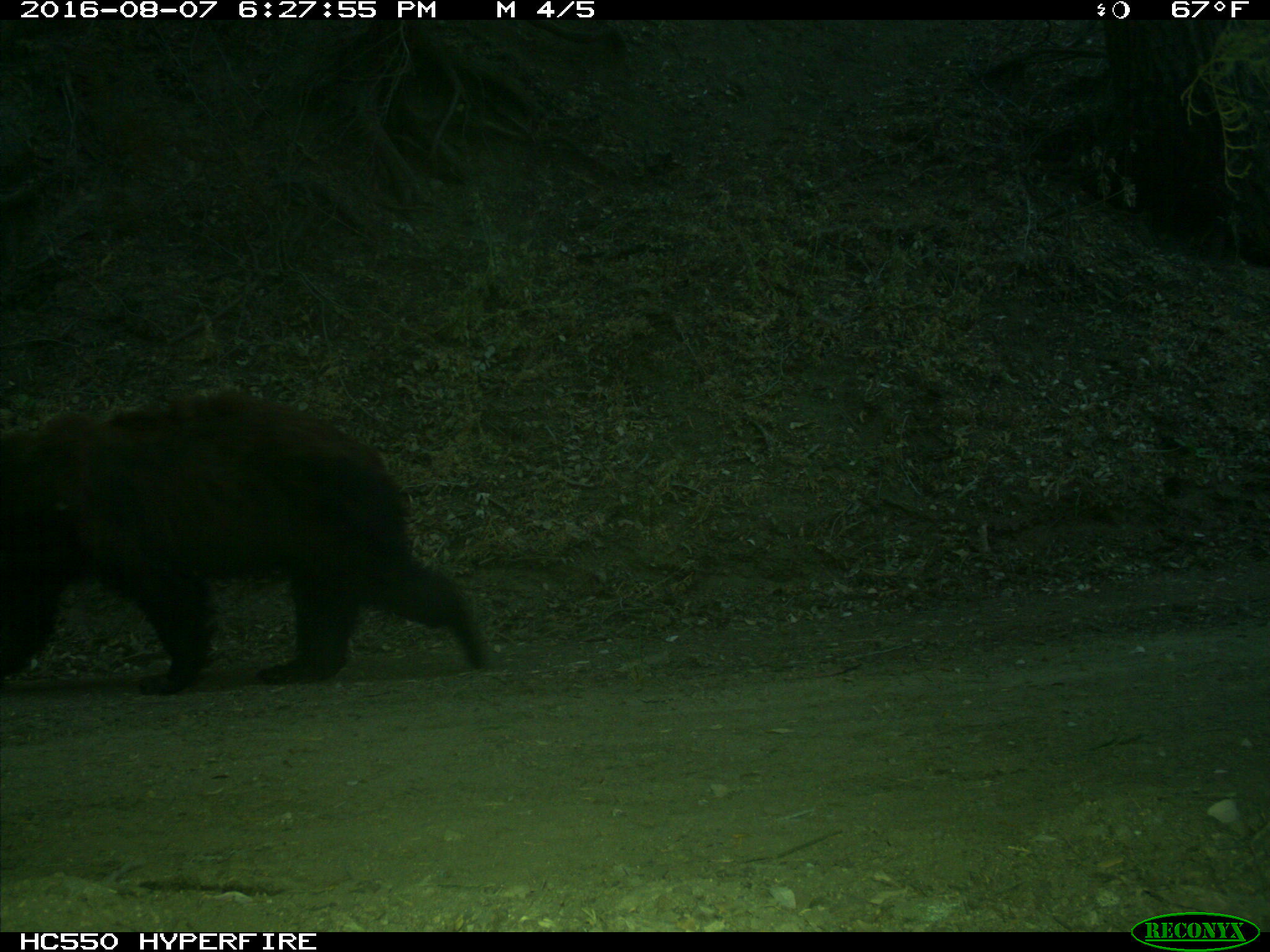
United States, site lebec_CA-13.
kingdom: Animalia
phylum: Chordata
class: Mammalia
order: Carnivora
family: Ursidae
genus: Ursus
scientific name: Ursus americanus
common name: american black bear